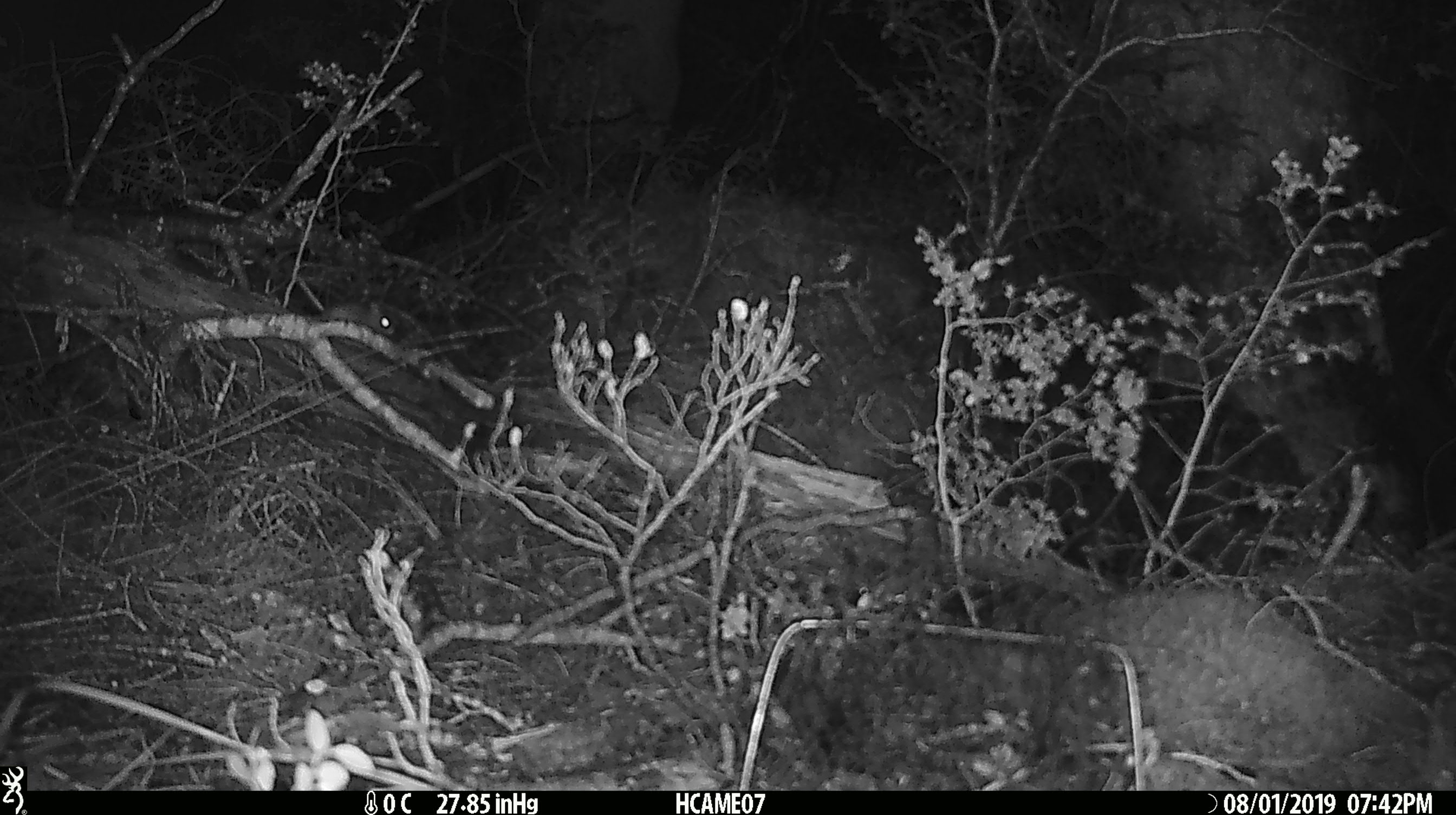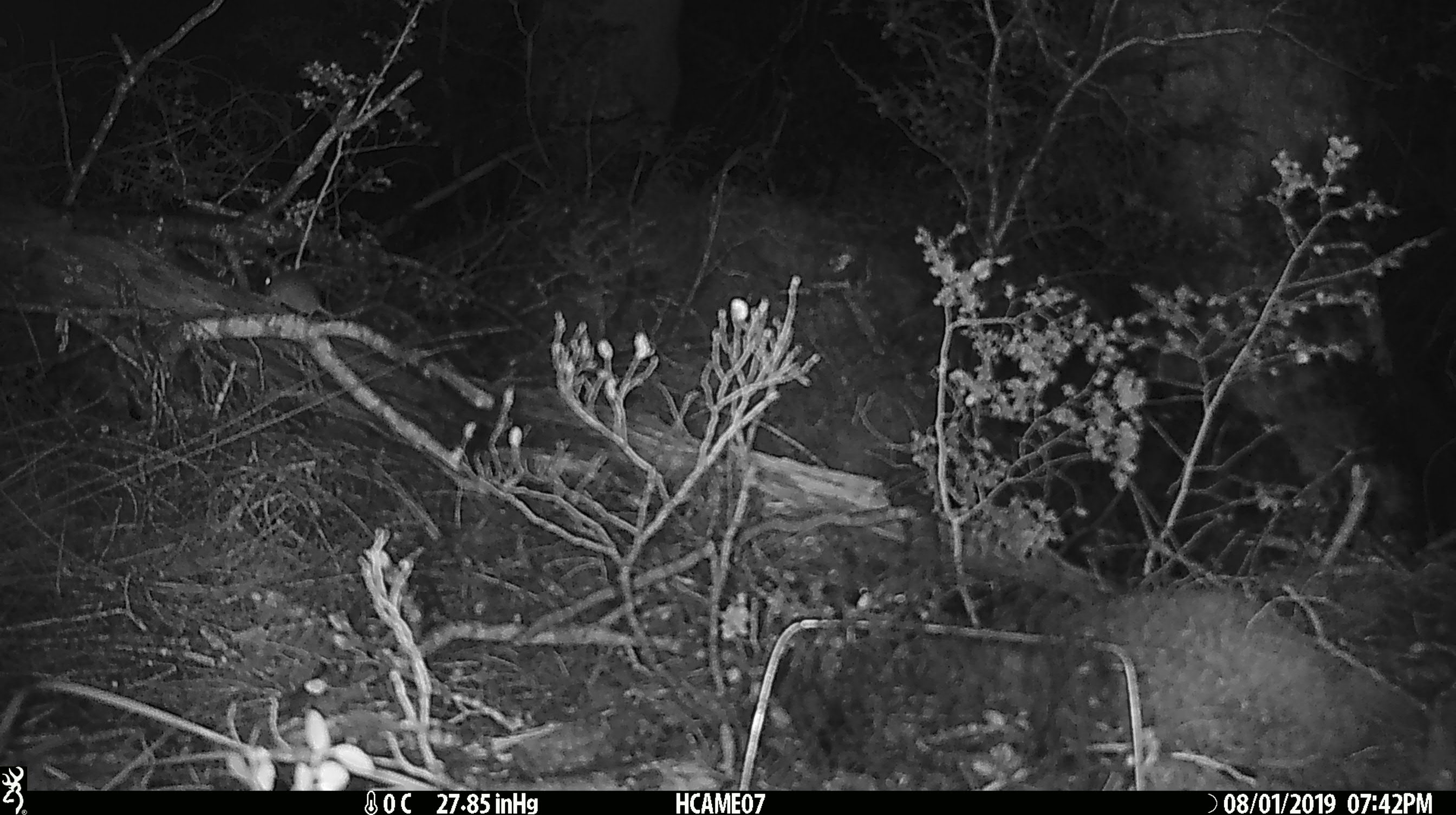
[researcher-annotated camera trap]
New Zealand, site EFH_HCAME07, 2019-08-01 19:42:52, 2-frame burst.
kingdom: Animalia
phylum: Chordata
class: Mammalia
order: Rodentia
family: Muridae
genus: Mus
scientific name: Mus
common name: mouse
Mouse (Mus).